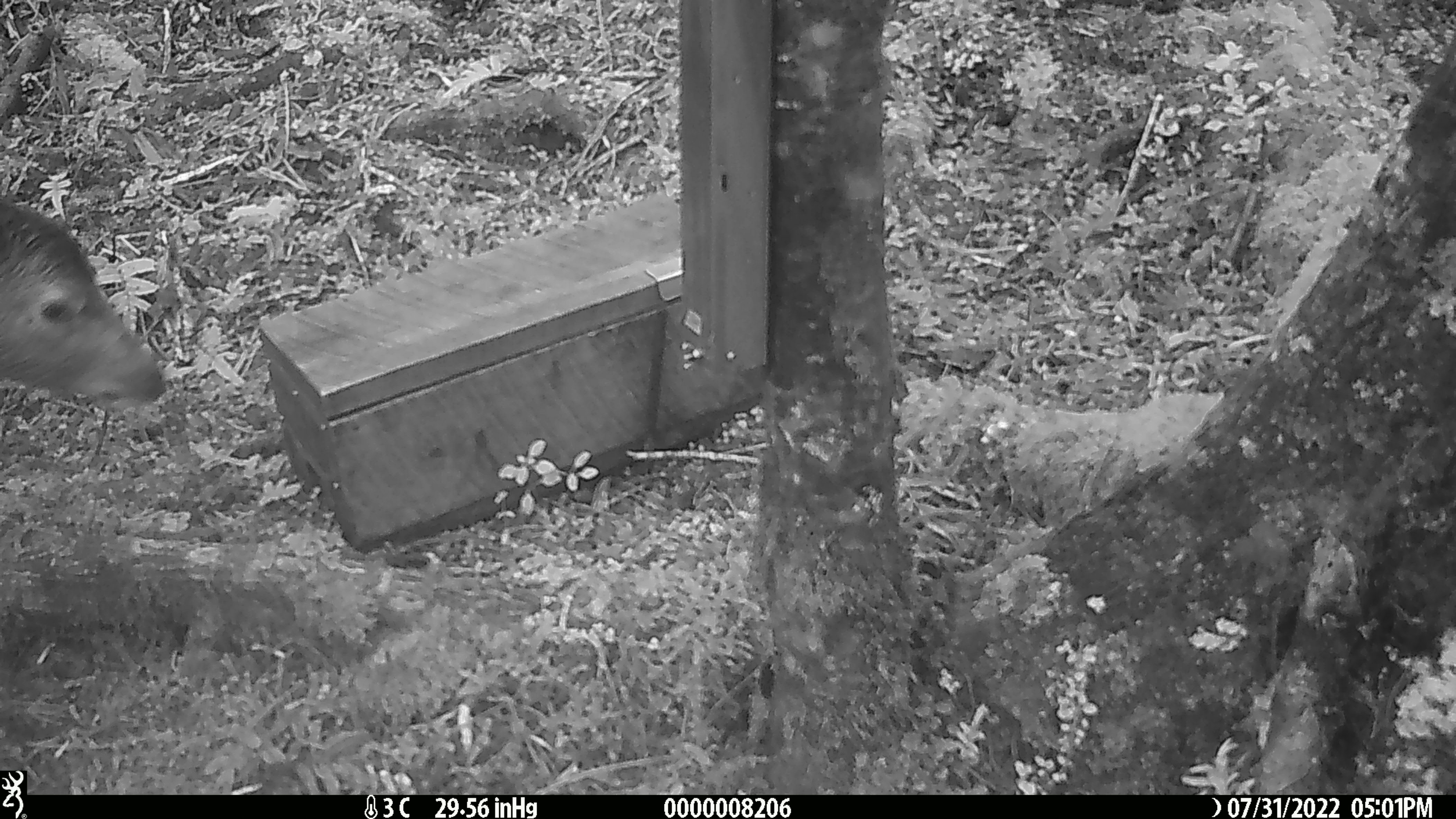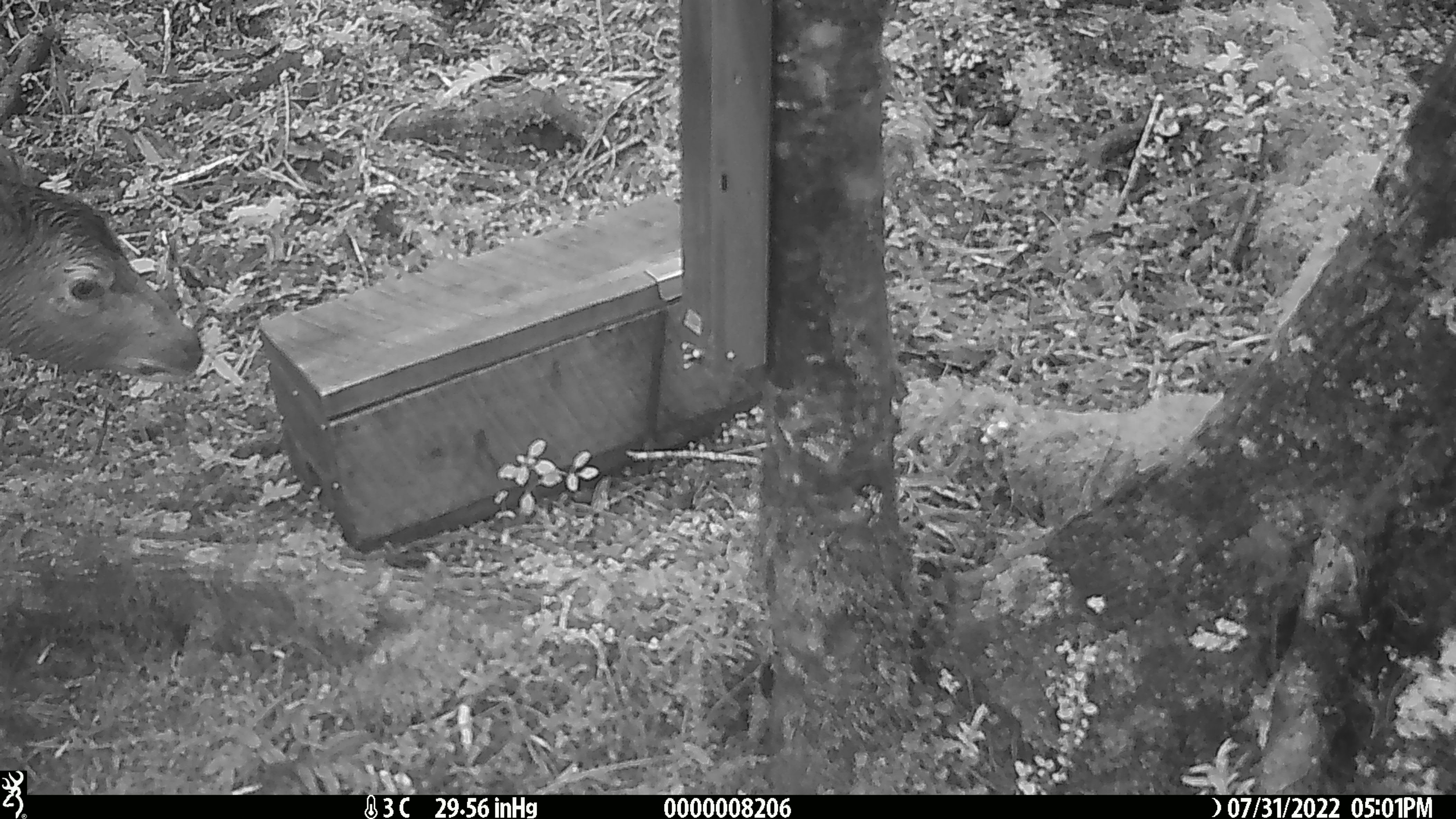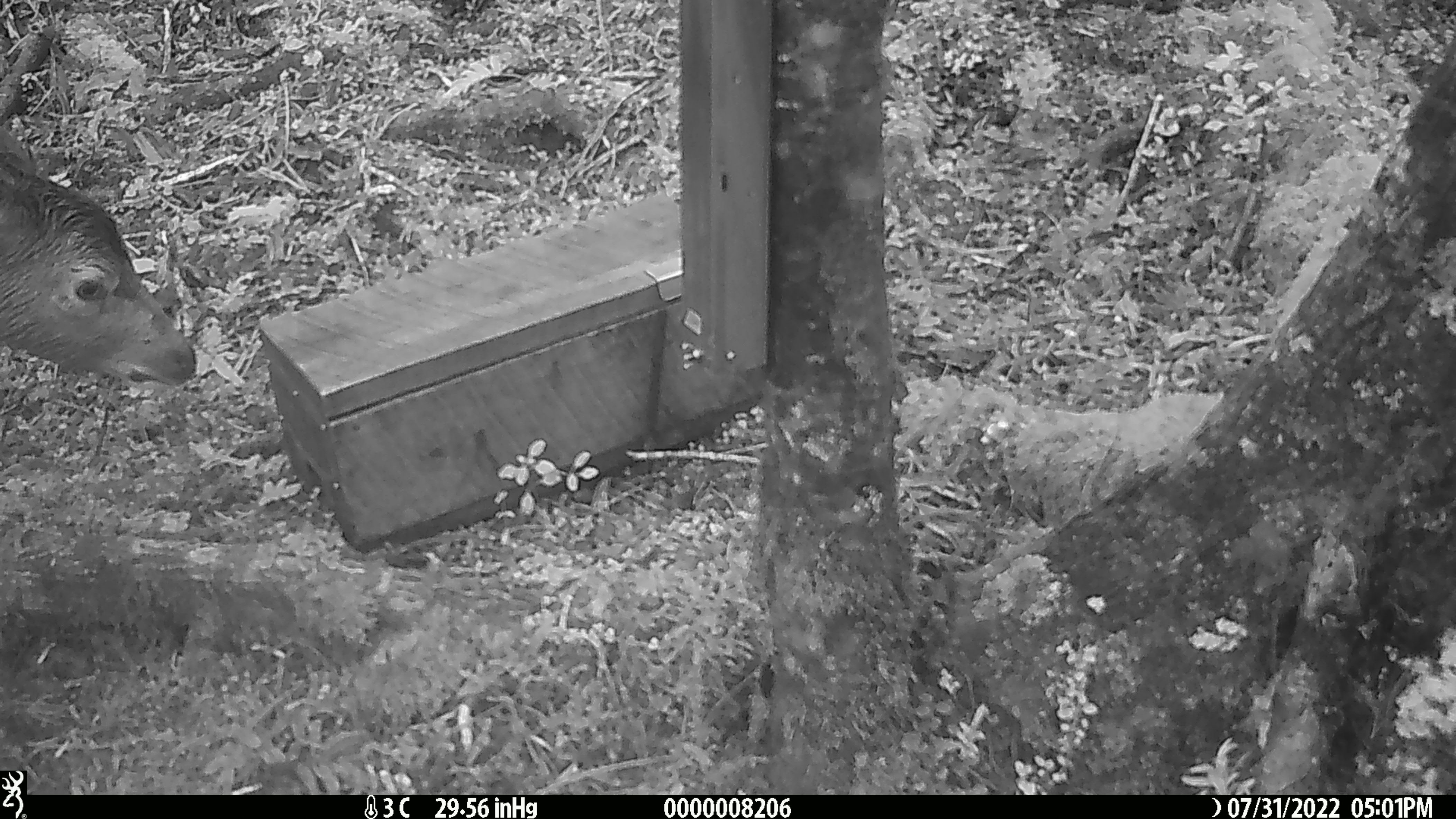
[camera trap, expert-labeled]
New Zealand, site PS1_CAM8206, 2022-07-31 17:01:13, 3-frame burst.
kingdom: Animalia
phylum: Chordata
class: Mammalia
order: Artiodactyla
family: Cervidae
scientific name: Cervidae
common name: deer